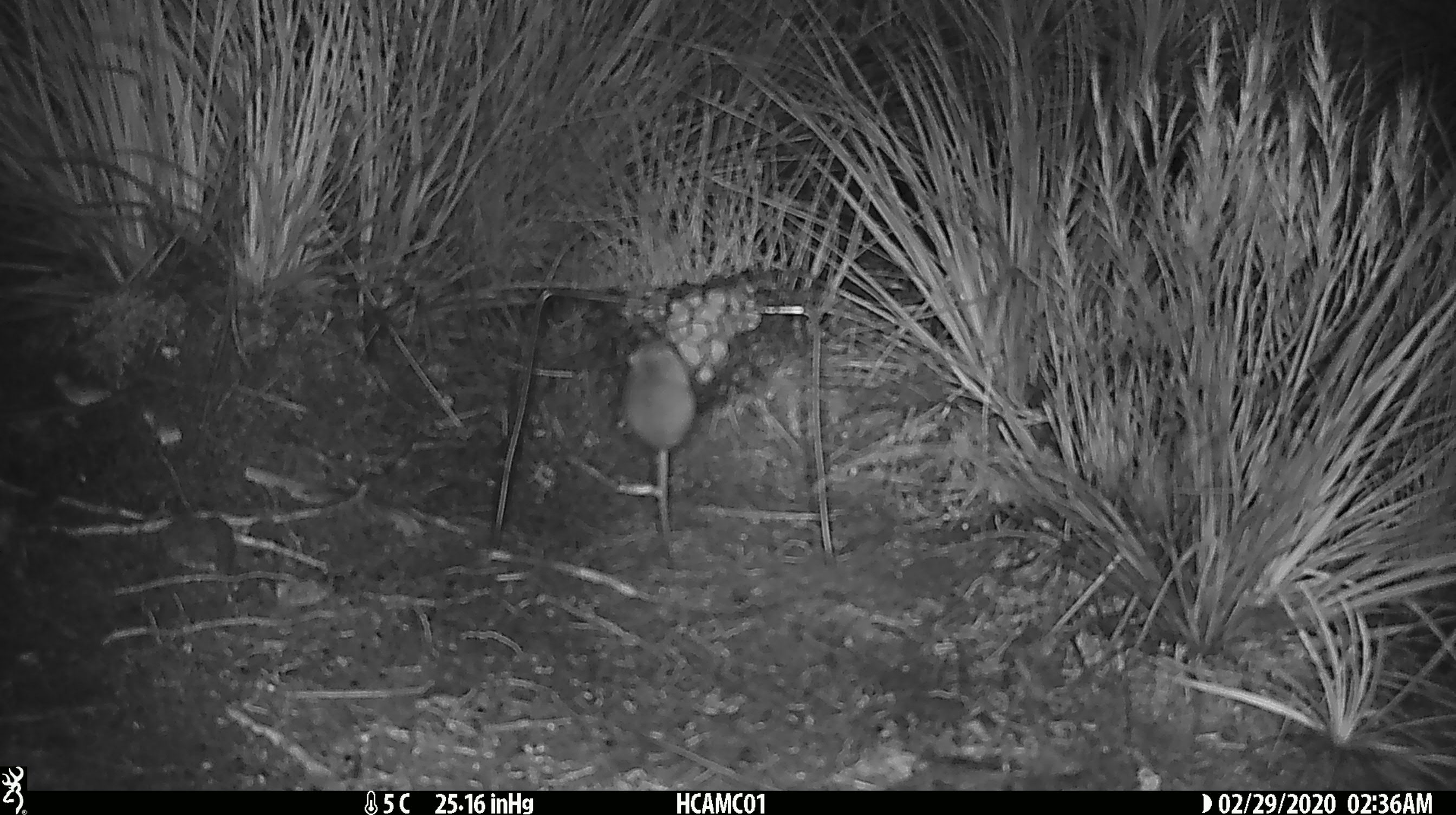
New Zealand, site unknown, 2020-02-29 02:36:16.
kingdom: Animalia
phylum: Chordata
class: Mammalia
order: Rodentia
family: Muridae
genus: Mus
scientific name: Mus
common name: mouse